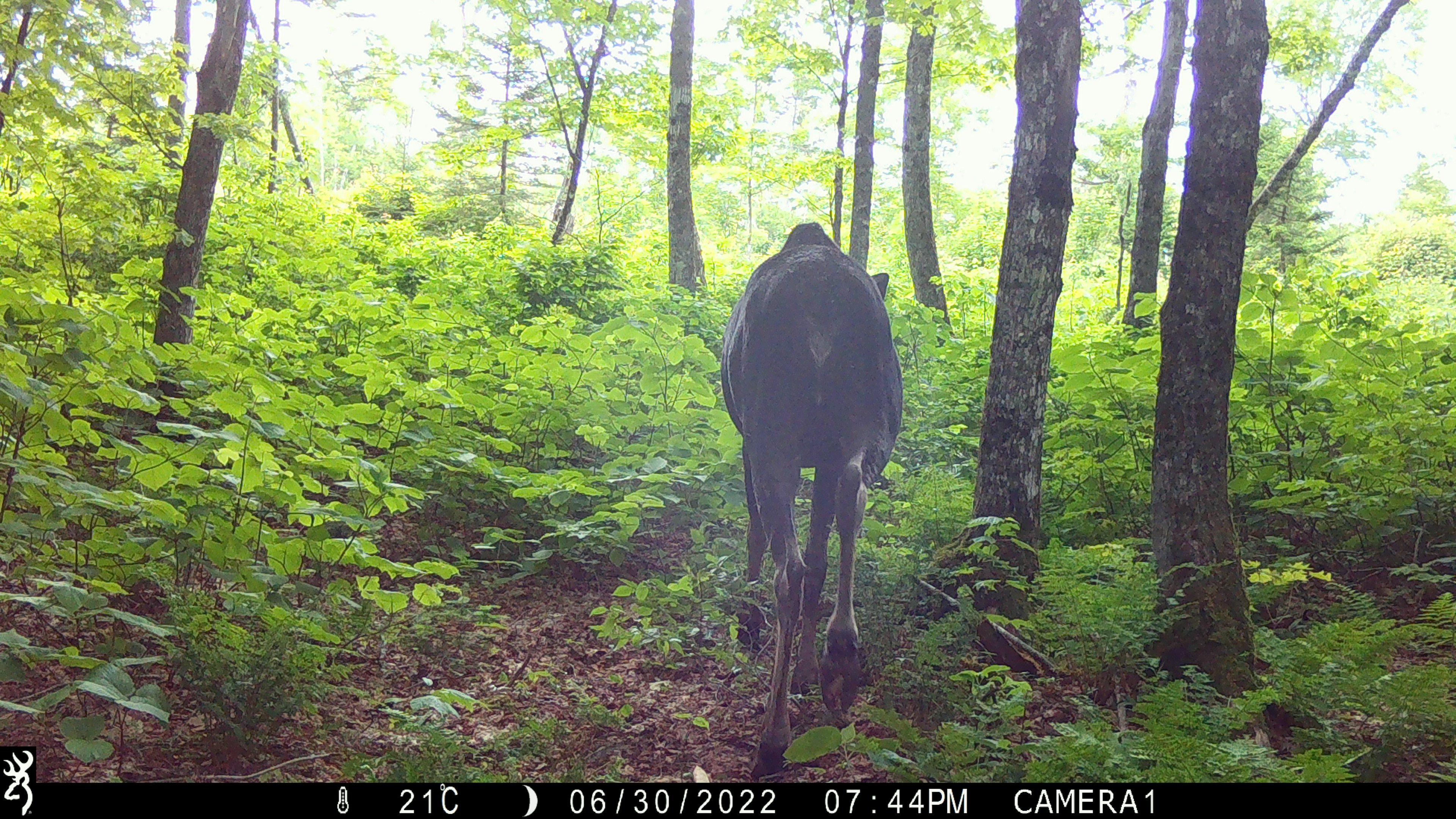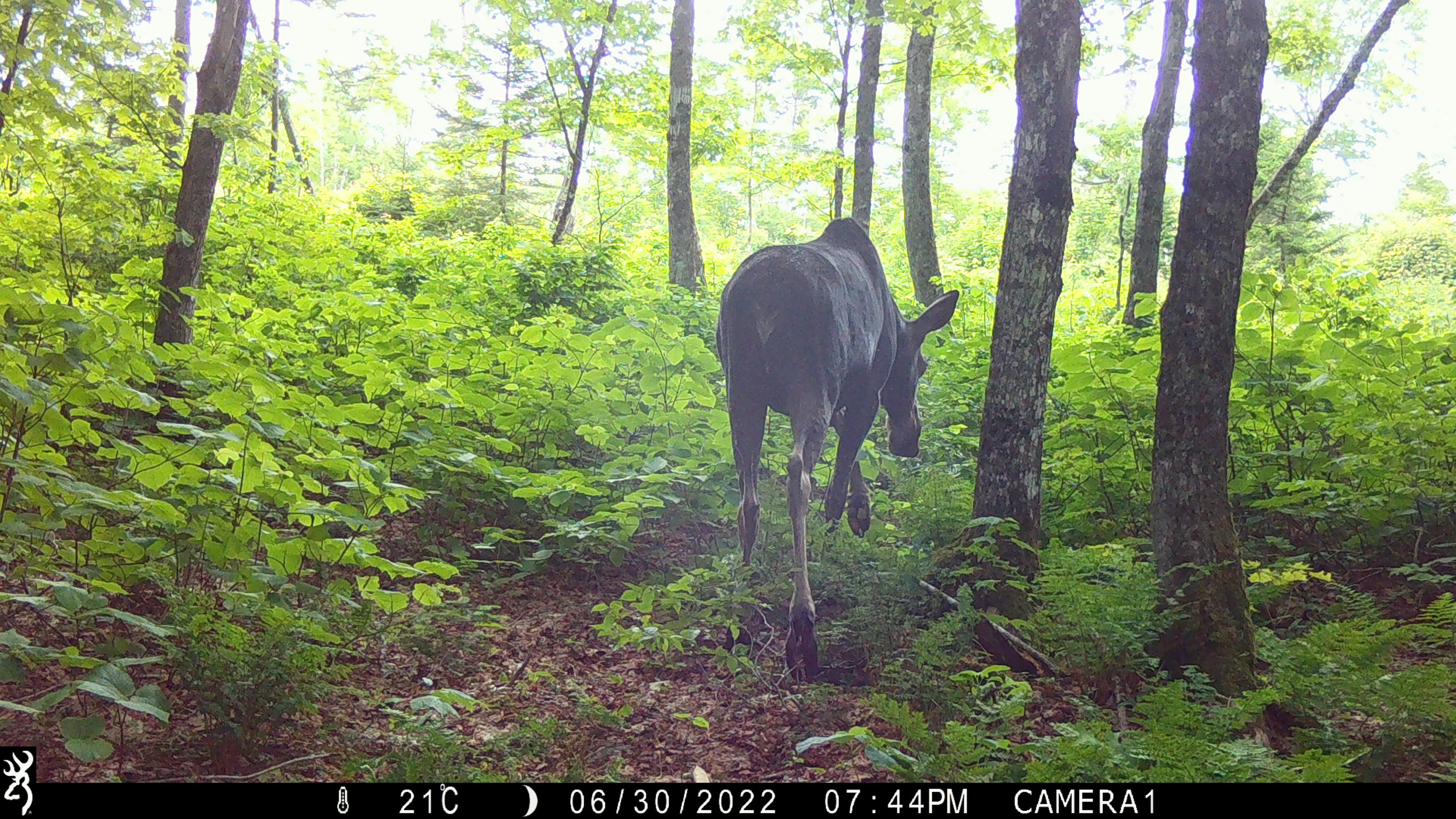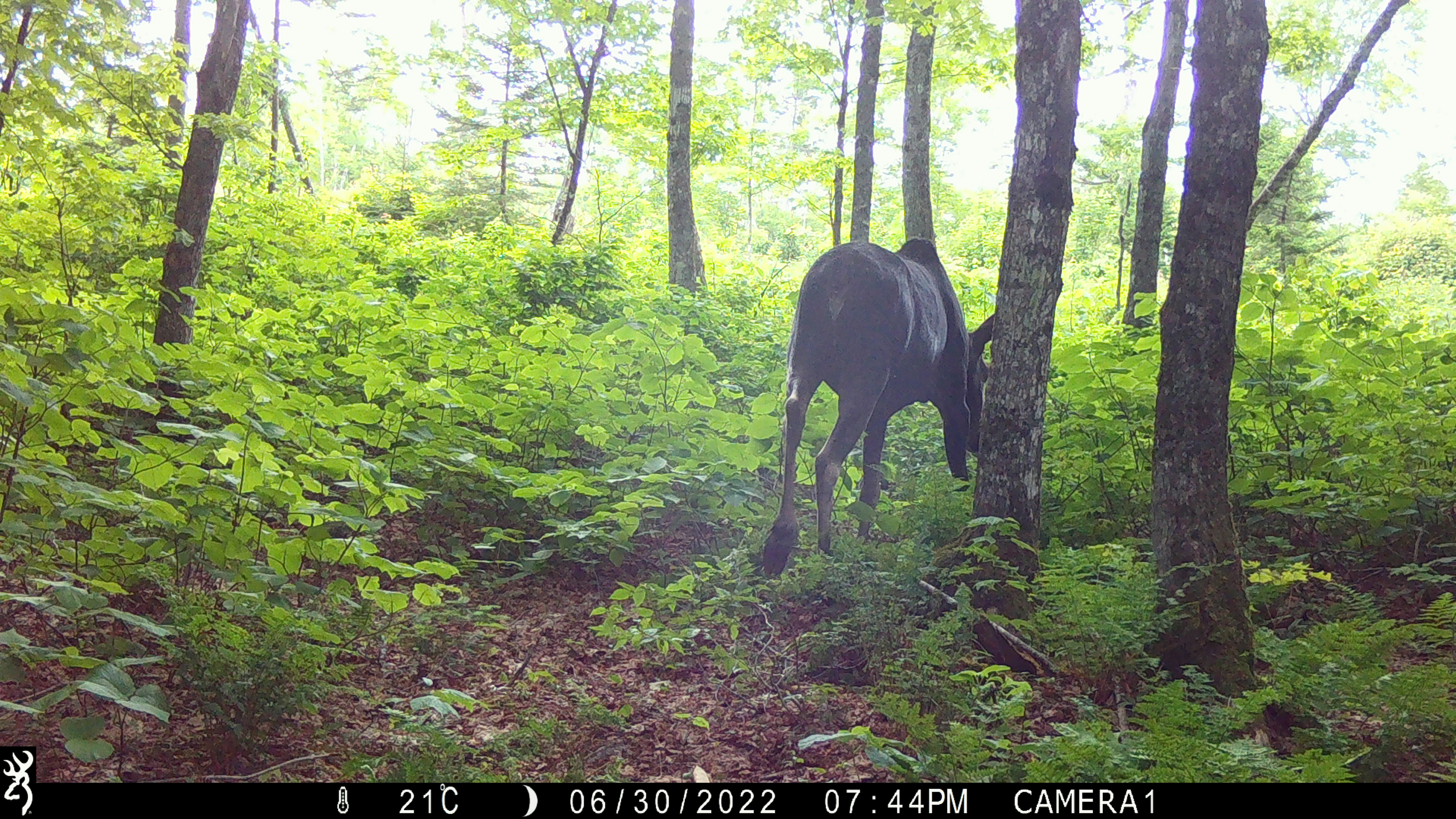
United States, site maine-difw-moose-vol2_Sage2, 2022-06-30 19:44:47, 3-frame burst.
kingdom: Animalia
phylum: Chordata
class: Mammalia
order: Artiodactyla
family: Cervidae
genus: Alces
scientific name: Alces alces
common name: moose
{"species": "moose (Alces alces)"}